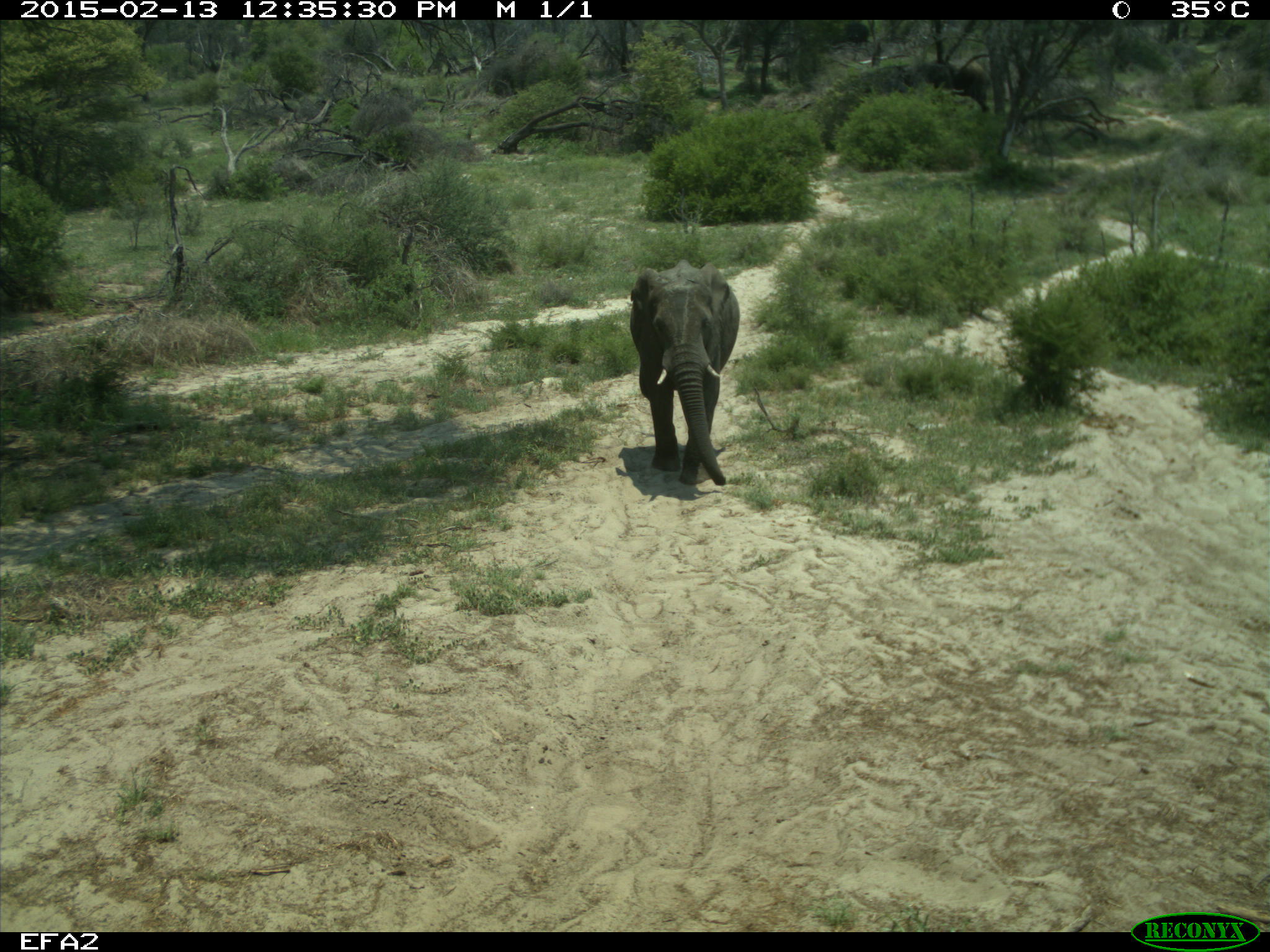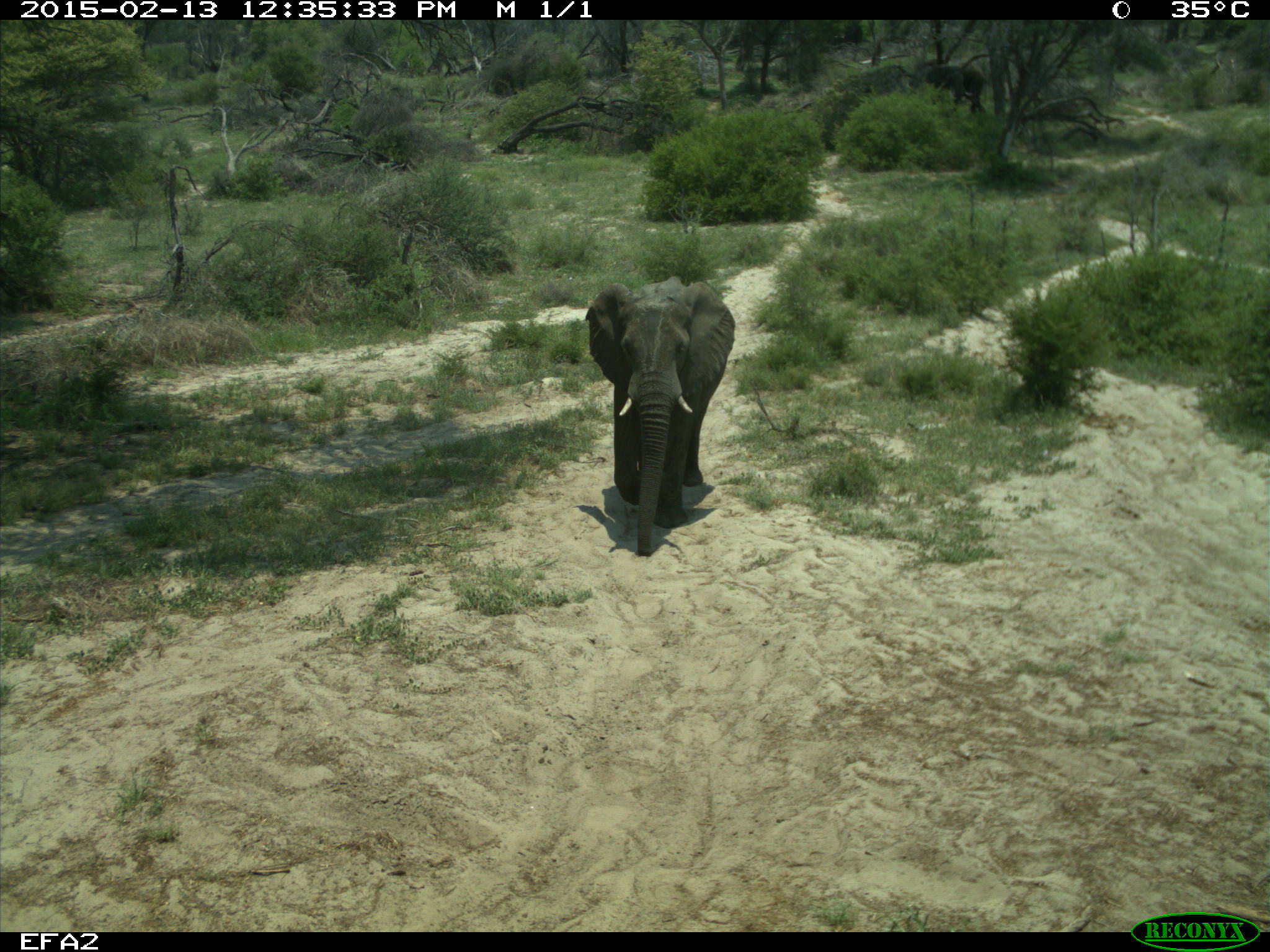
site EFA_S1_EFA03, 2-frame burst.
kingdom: Animalia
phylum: Chordata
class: Mammalia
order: Proboscidea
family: Elephantidae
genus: Loxodonta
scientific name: Loxodonta africana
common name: african bush elephant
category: elephant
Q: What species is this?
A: Elephant (african bush elephant) (Loxodonta africana).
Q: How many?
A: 1.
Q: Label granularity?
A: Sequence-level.